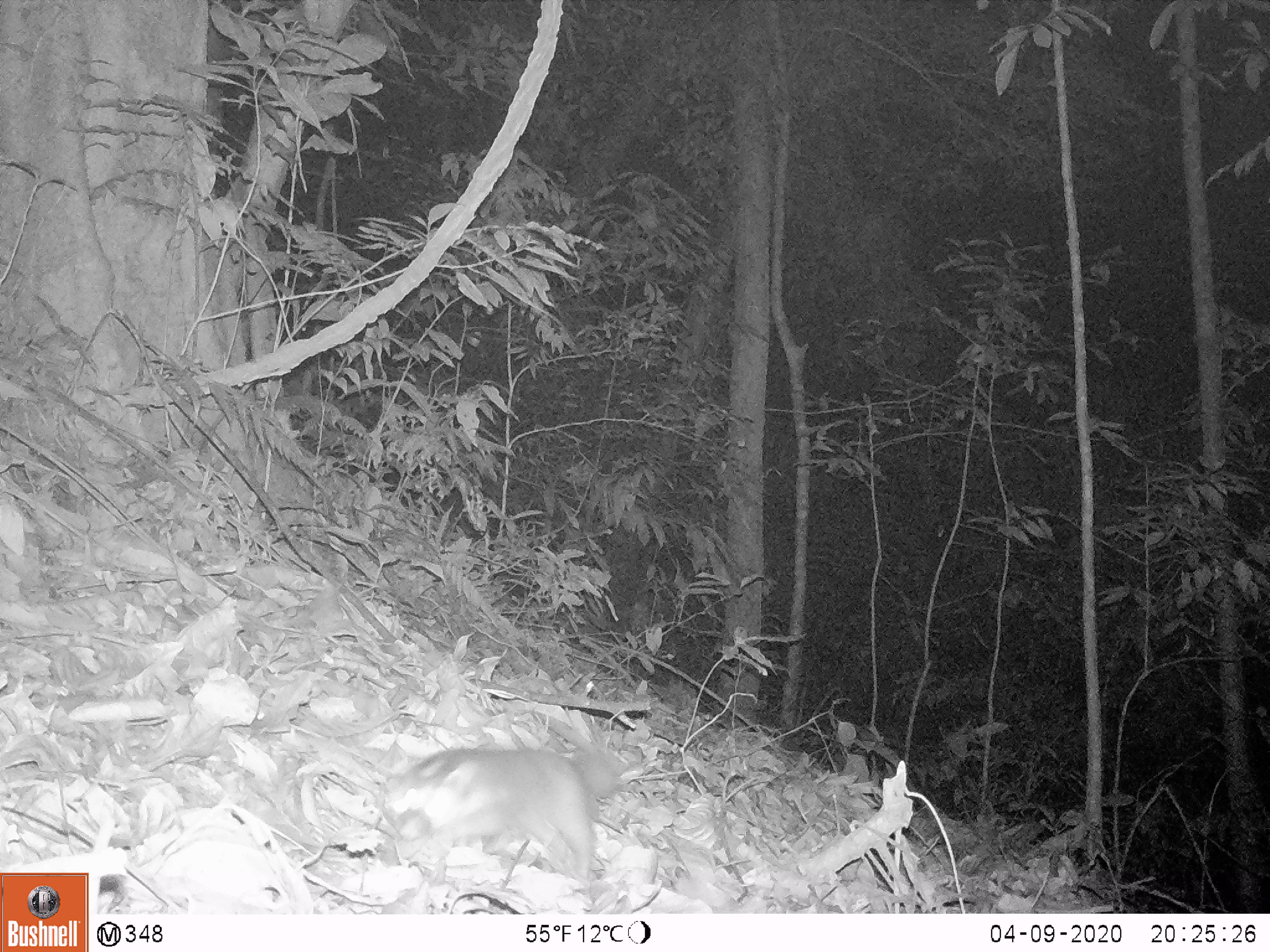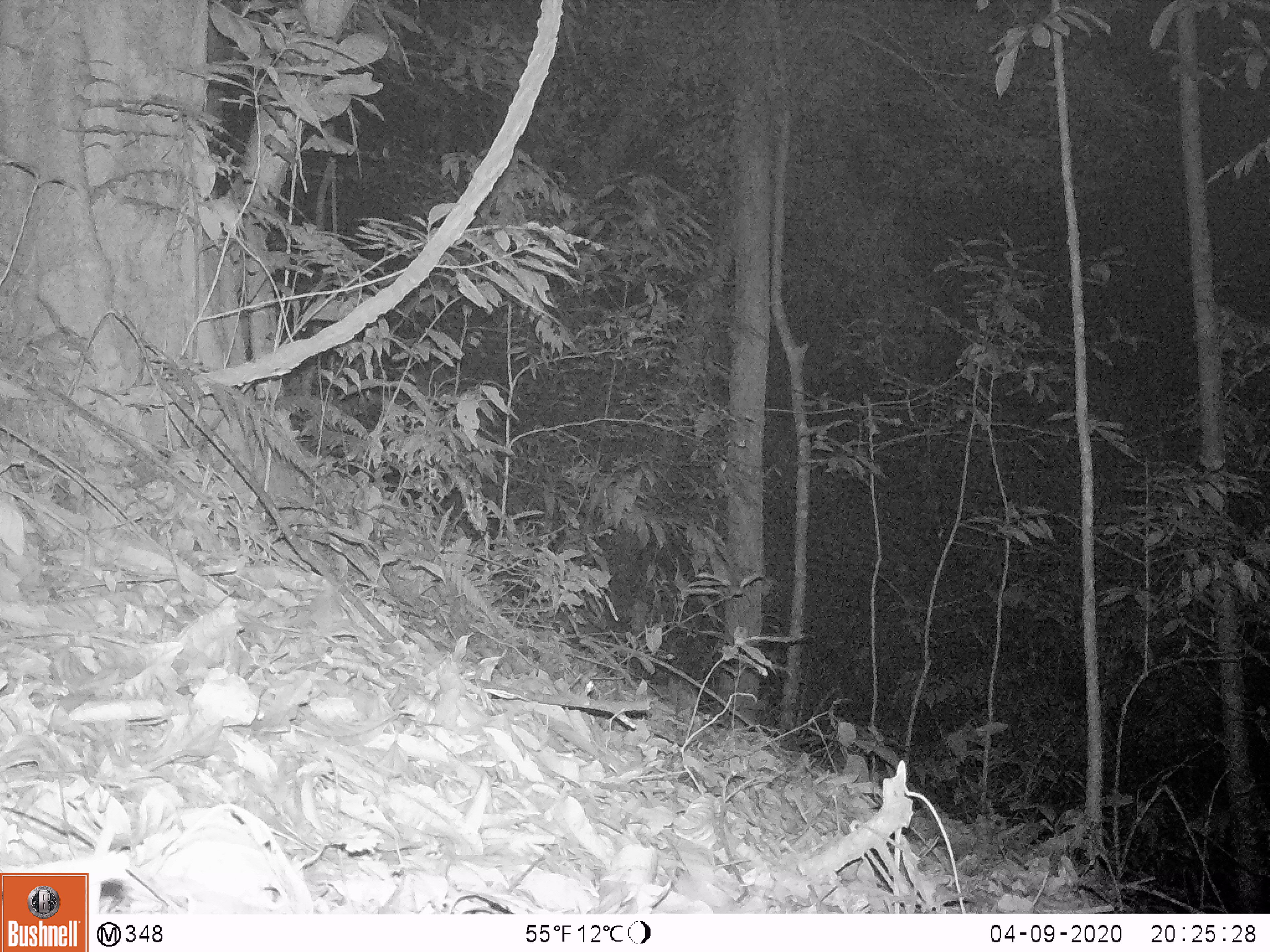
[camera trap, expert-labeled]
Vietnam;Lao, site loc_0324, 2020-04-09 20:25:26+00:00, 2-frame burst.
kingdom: Animalia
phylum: Chordata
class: Mammalia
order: Carnivora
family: Mustelidae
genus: Melogale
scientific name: Melogale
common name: ferret badger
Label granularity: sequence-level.